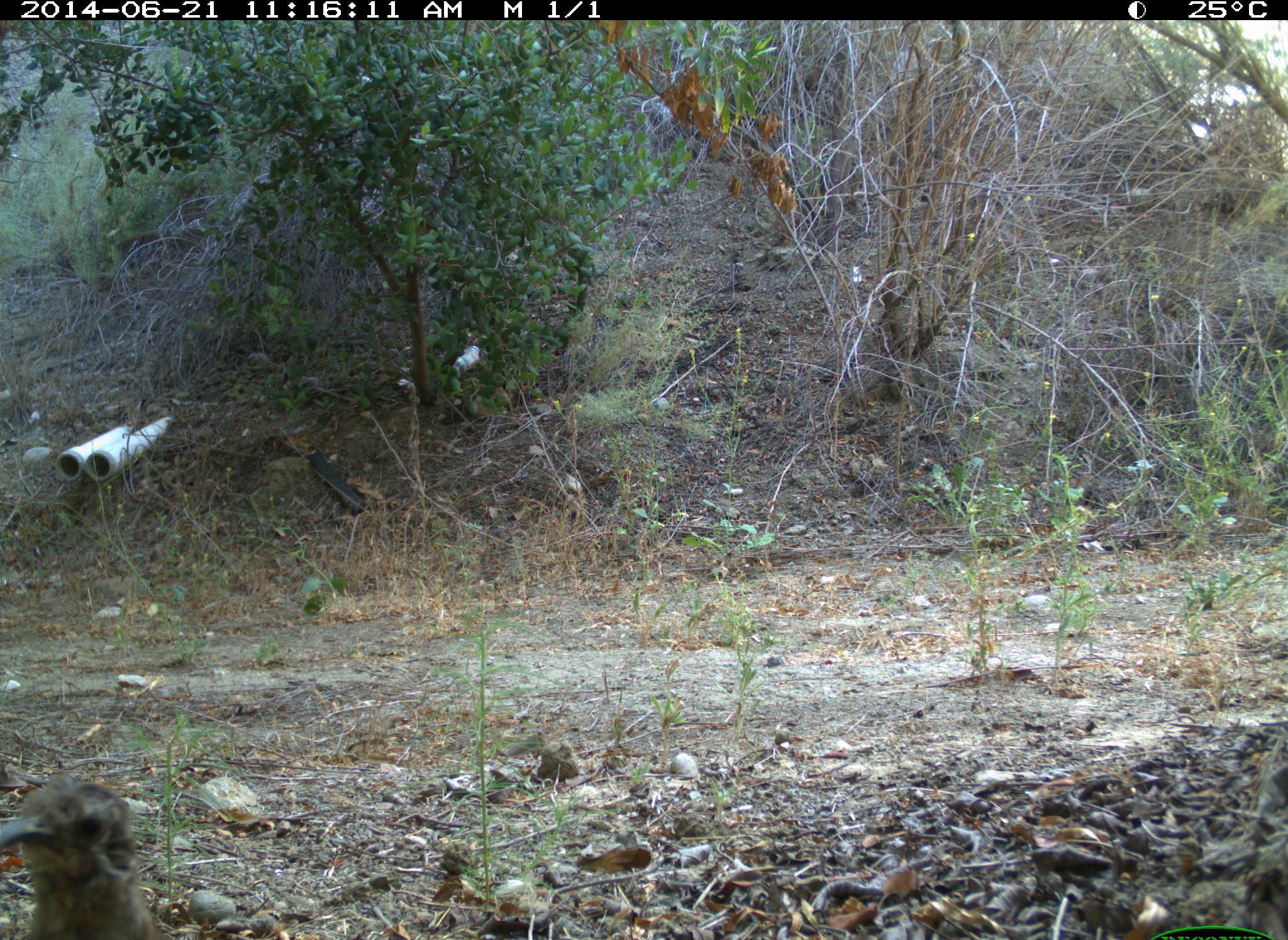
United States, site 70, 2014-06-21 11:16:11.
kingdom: Animalia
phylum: Chordata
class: Aves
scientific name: Aves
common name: bird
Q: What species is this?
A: Bird (Aves).